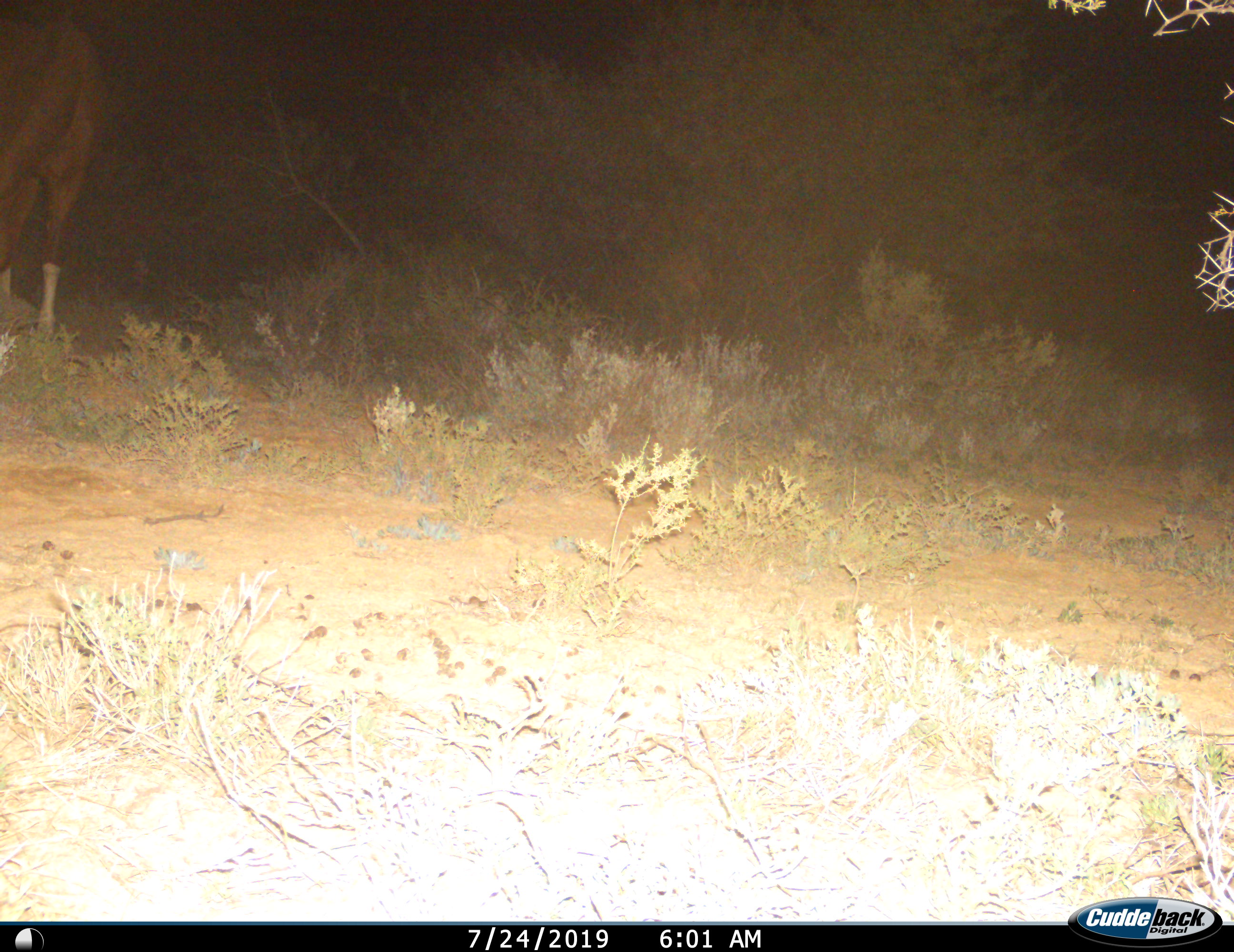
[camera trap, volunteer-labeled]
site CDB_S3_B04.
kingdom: Animalia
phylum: Chordata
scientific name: Vertebrata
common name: domestic animal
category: domesticanimal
Domesticanimal (domestic animal) (Vertebrata), count 1. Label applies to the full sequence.